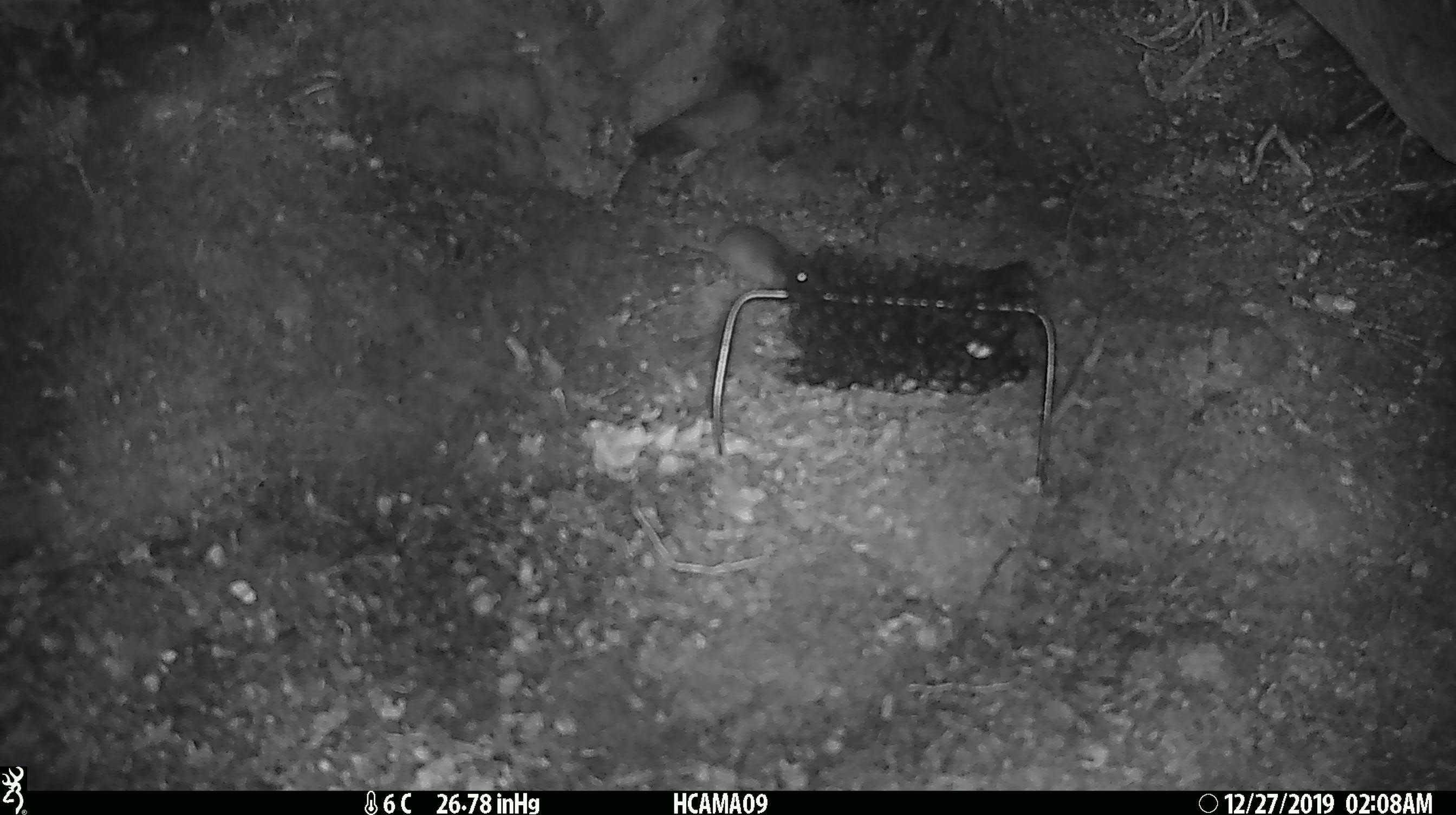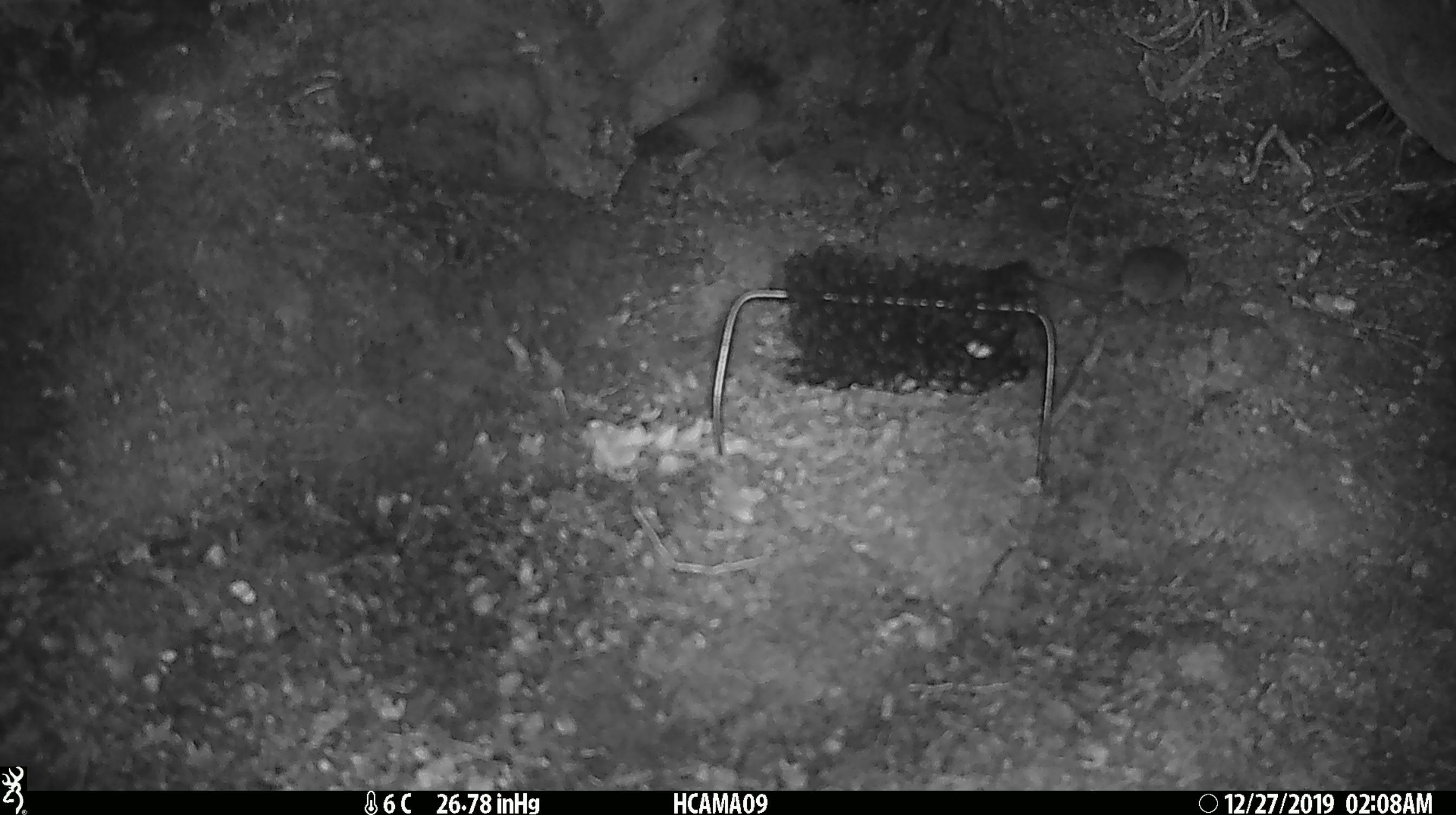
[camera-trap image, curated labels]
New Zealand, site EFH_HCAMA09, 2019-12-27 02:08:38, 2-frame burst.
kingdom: Animalia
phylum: Chordata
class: Mammalia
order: Rodentia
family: Muridae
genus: Mus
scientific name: Mus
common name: mouse